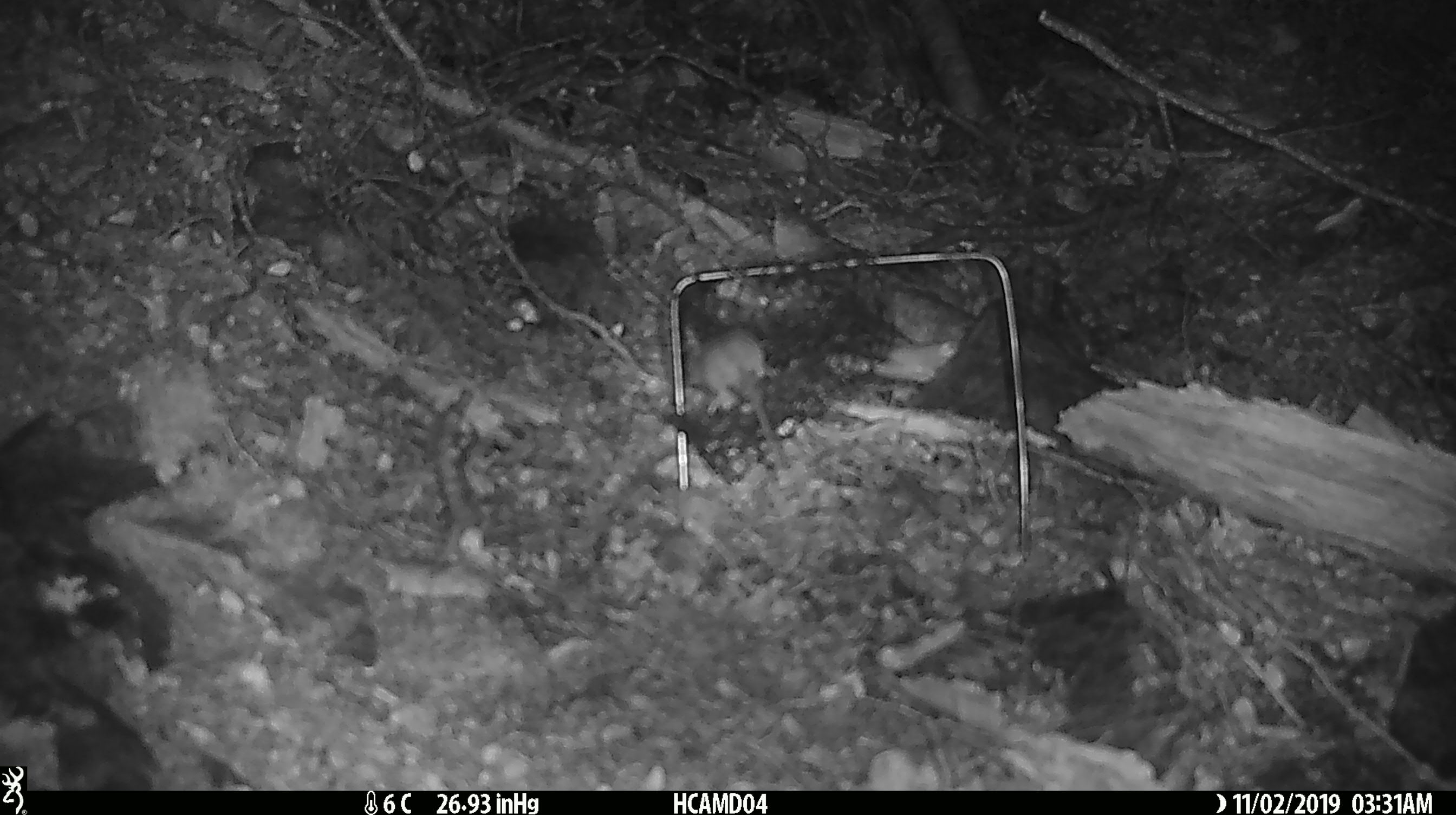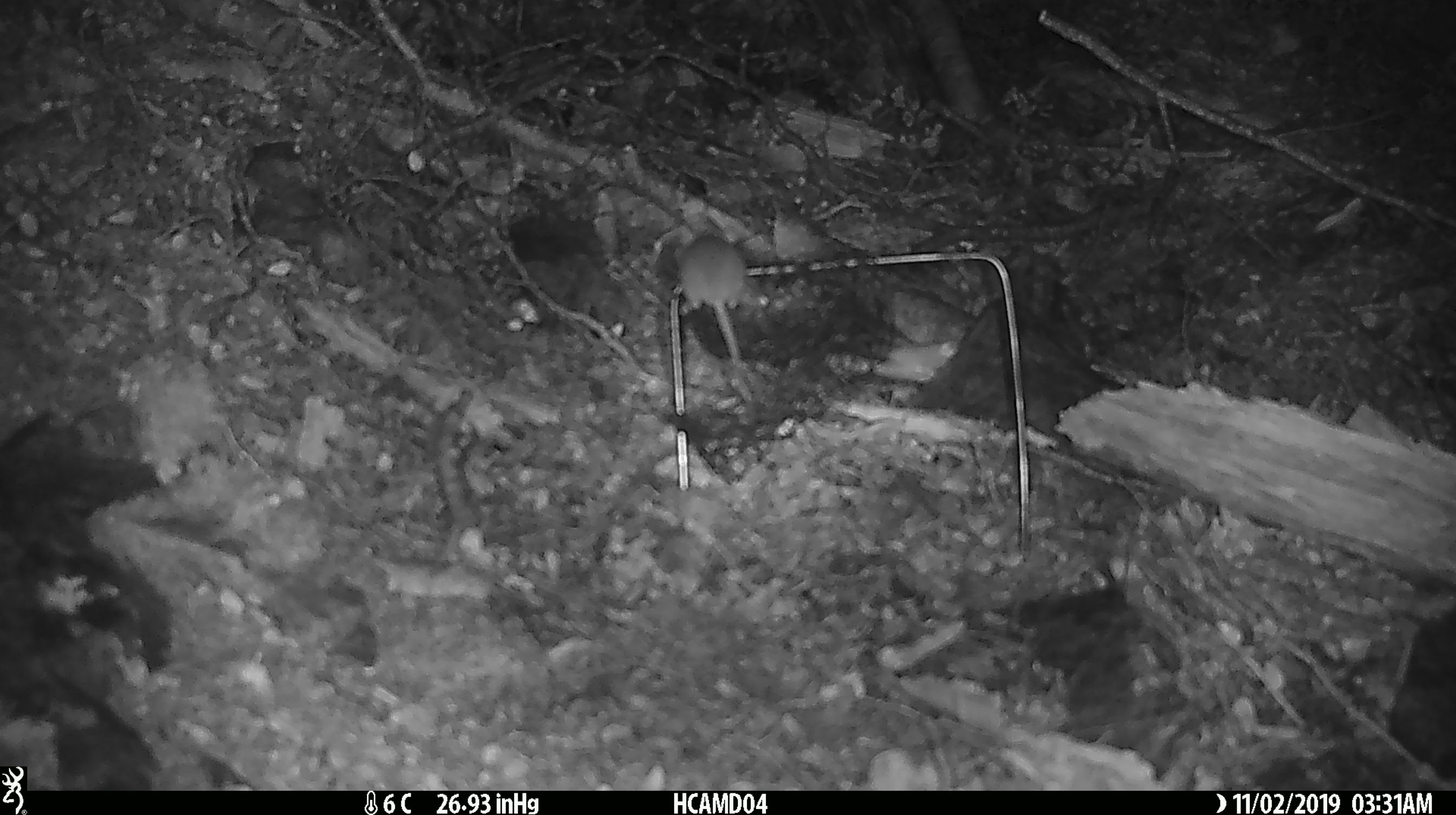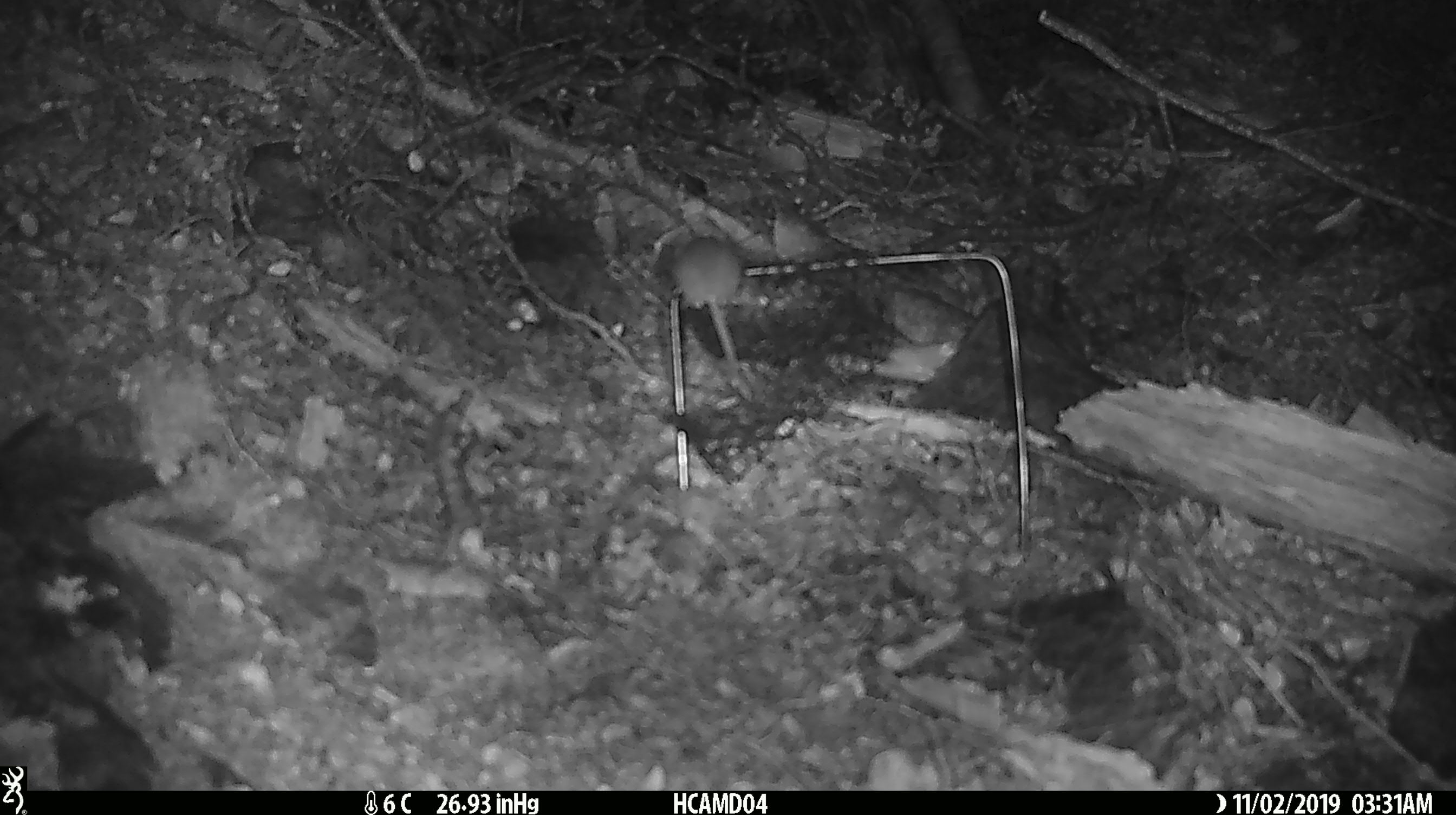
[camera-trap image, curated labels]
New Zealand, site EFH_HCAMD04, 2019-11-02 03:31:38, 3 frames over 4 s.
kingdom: Animalia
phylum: Chordata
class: Mammalia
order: Rodentia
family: Muridae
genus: Mus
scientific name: Mus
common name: mouse